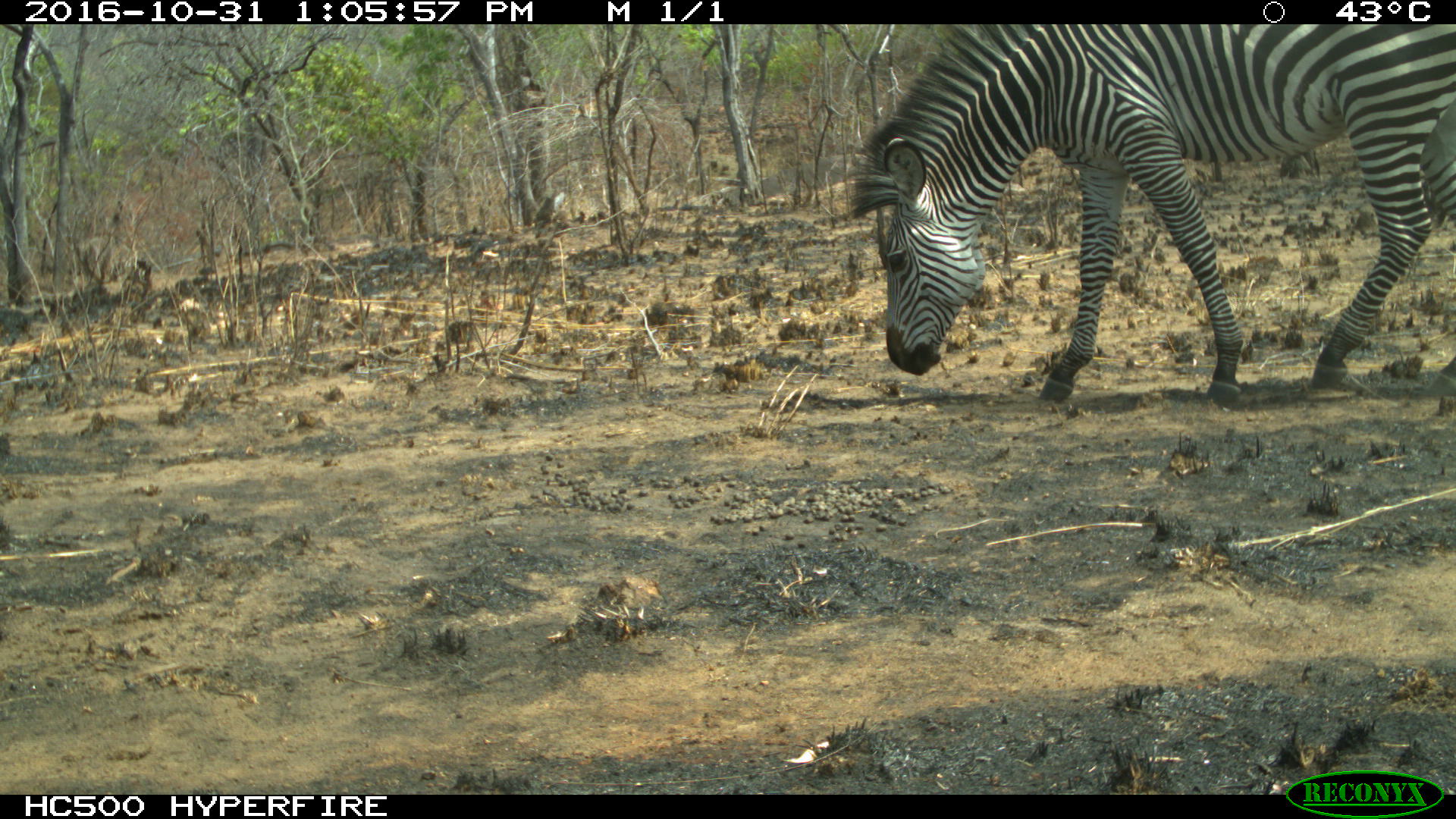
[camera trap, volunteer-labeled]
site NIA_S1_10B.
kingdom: Animalia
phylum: Chordata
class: Mammalia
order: Perissodactyla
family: Equidae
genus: Equus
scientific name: Equus quagga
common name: plains zebra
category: zebraplains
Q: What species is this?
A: Zebraplains (plains zebra) (Equus quagga).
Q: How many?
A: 1.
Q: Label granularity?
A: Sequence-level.